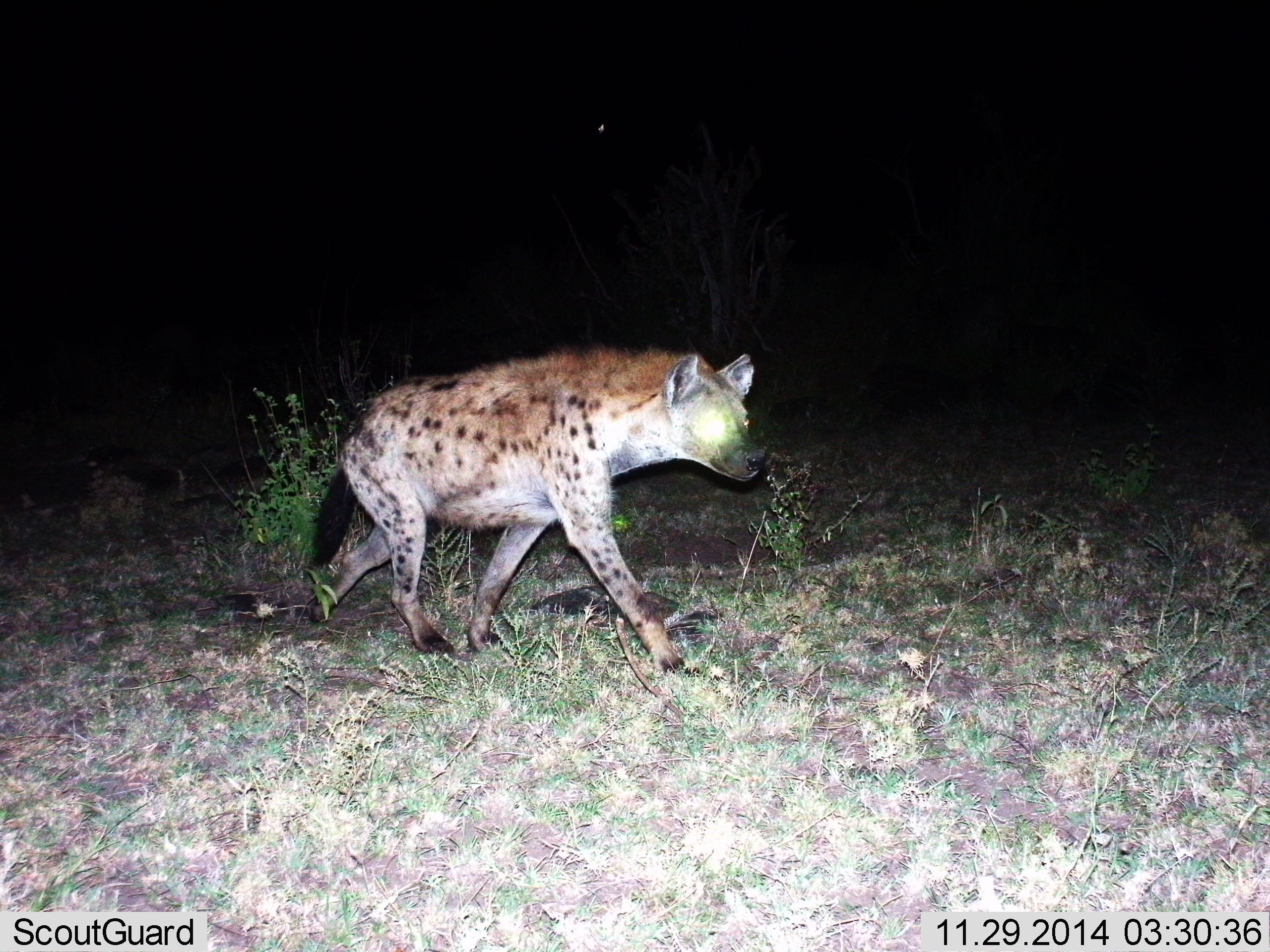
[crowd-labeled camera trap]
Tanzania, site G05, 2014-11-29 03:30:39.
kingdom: Animalia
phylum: Chordata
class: Mammalia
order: Carnivora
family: Hyaenidae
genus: Crocuta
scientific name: Crocuta crocuta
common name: spotted hyena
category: hyenaspotted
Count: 1.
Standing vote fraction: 0%.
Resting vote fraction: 0%.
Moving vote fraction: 100%.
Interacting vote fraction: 0%.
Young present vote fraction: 0%.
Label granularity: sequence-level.